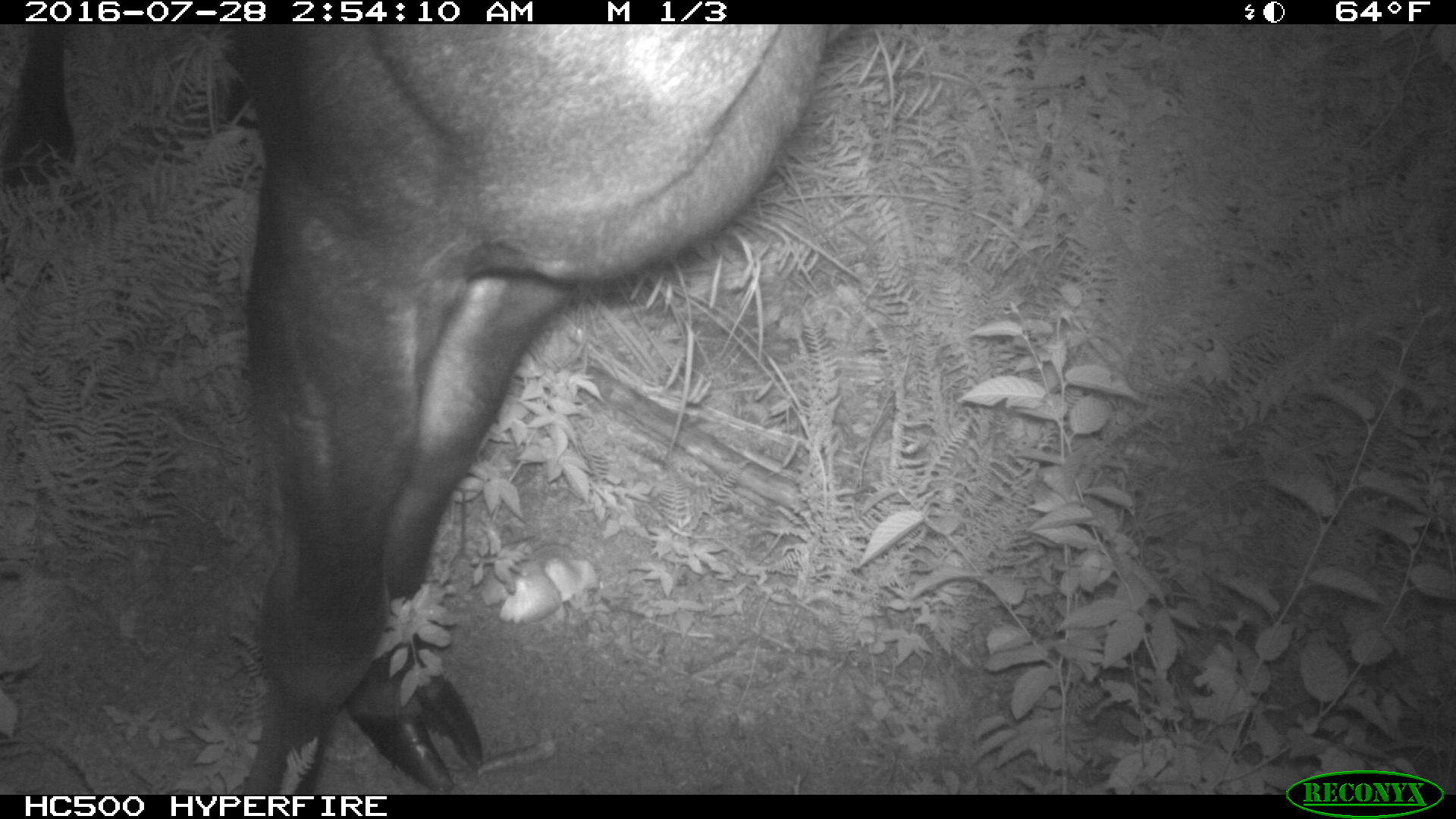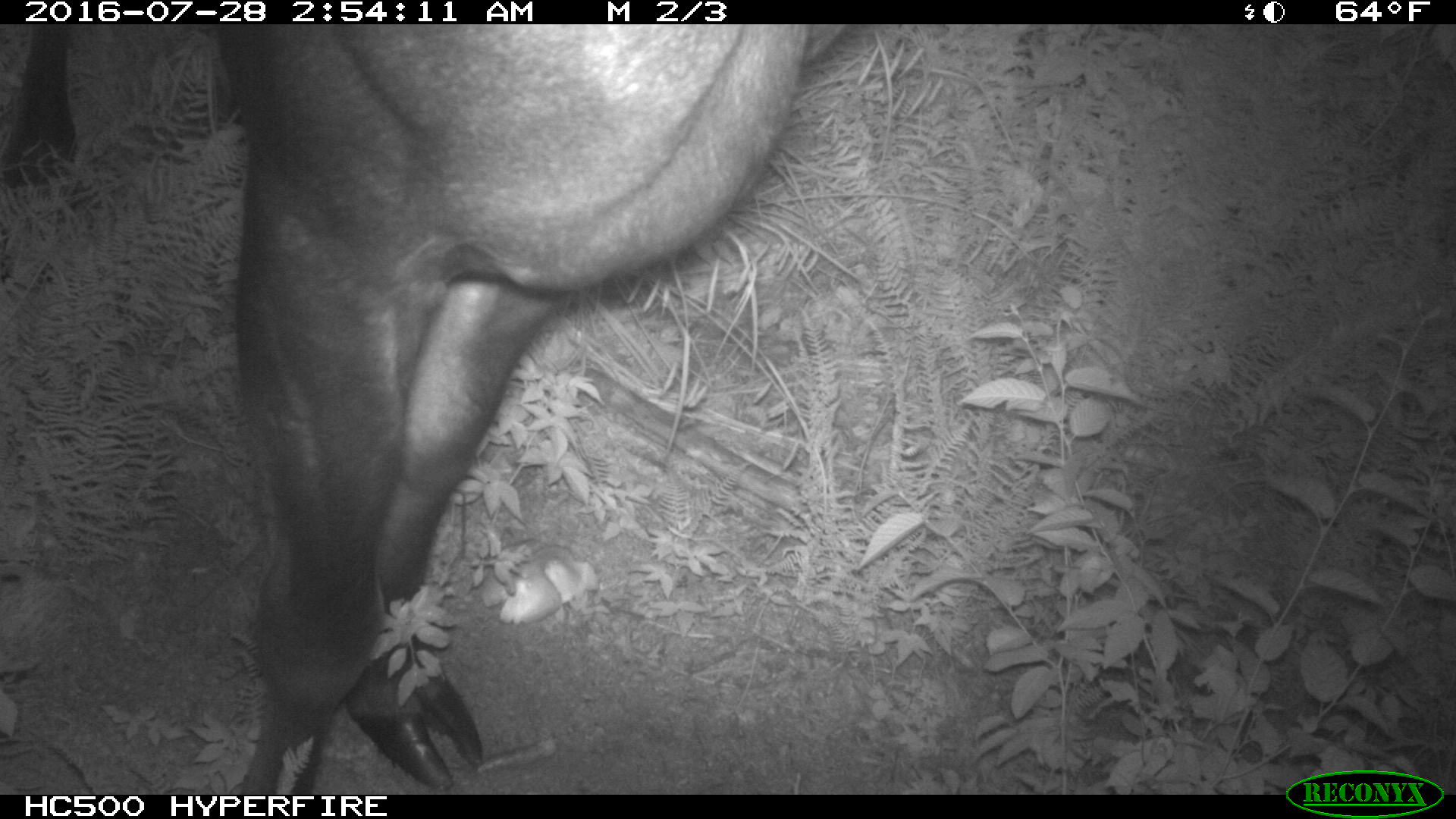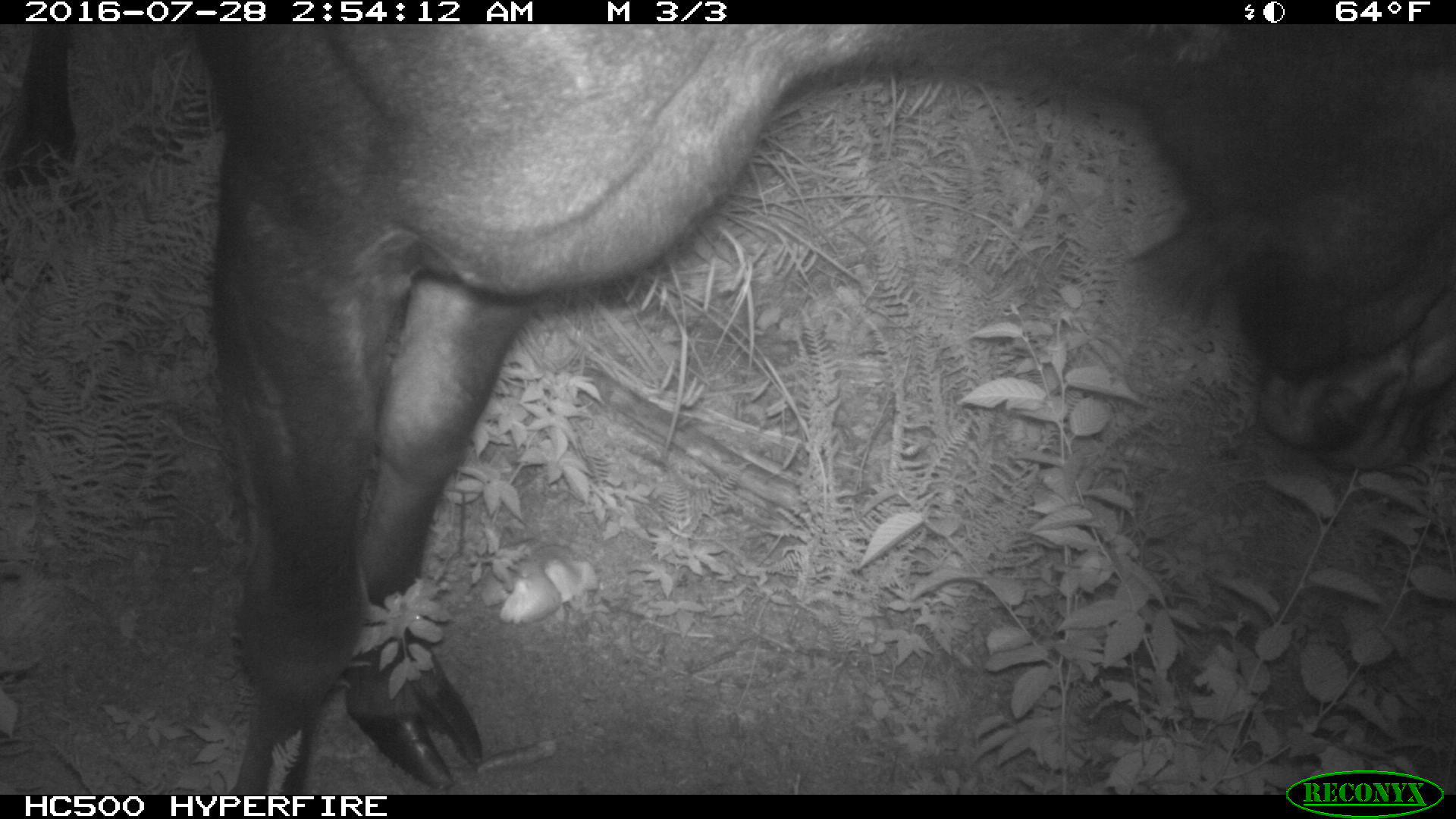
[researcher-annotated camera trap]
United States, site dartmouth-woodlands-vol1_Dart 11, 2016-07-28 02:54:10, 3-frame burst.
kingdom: Animalia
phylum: Chordata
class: Mammalia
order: Artiodactyla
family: Cervidae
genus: Alces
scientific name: Alces alces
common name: moose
Moose (Alces alces).